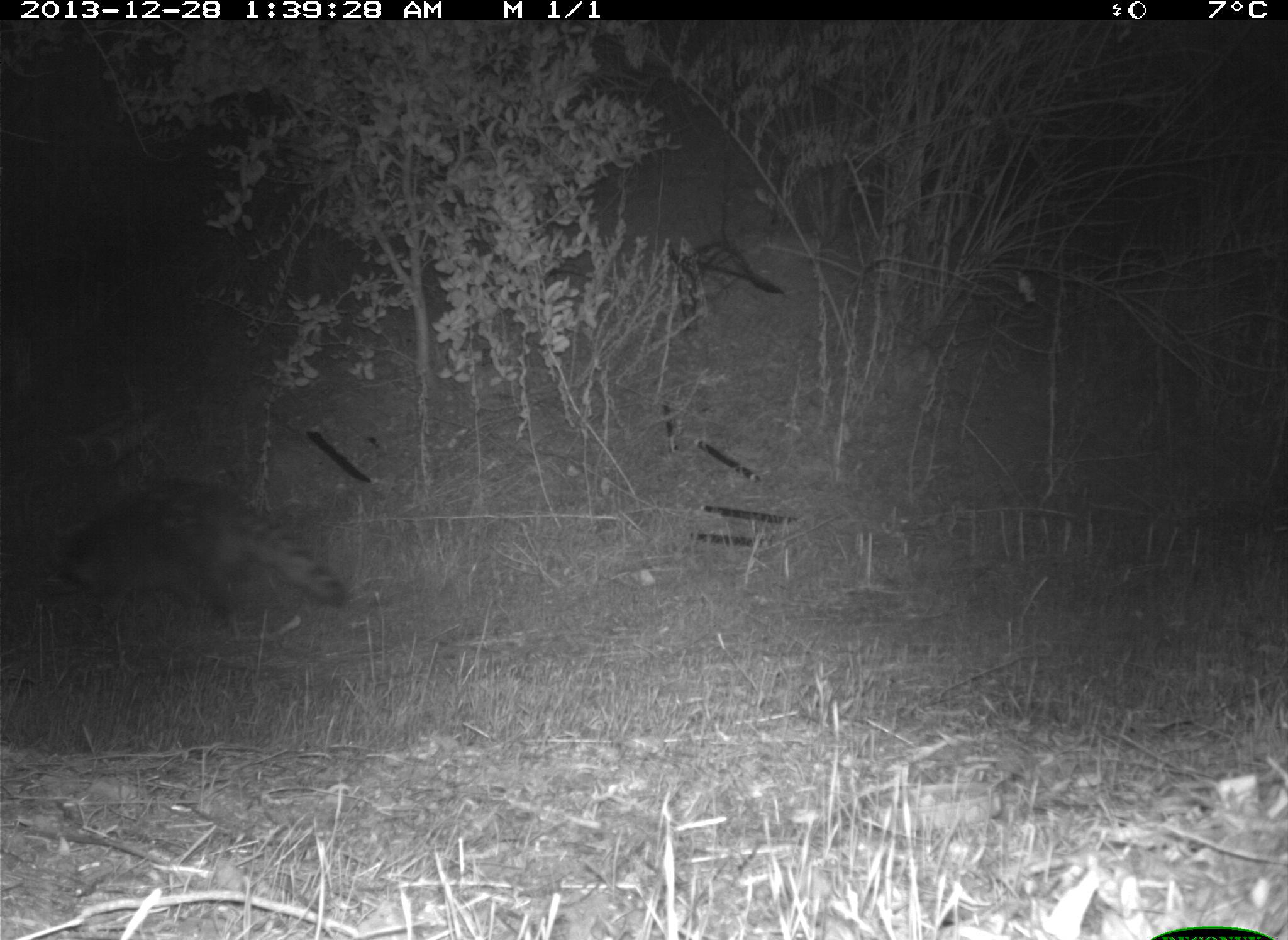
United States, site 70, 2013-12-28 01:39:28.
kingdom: Animalia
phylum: Chordata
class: Mammalia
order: Carnivora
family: Procyonidae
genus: Procyon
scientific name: Procyon lotor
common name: raccoon